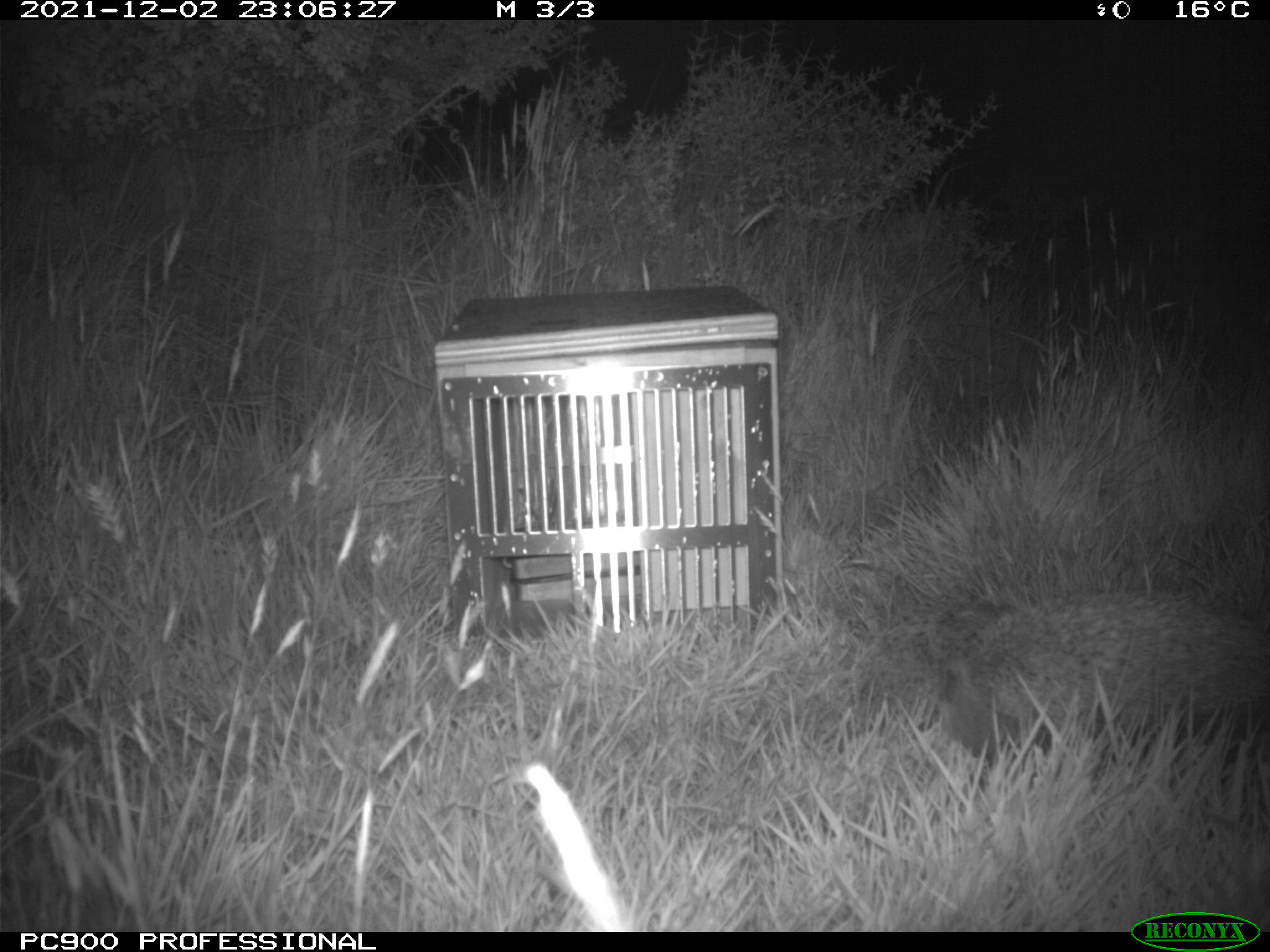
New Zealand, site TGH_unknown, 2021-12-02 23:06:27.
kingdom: Animalia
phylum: Chordata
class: Mammalia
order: Eulipotyphla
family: Erinaceidae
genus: Erinaceus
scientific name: Erinaceus europaeus europaeus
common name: european hedgehog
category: hedgehog